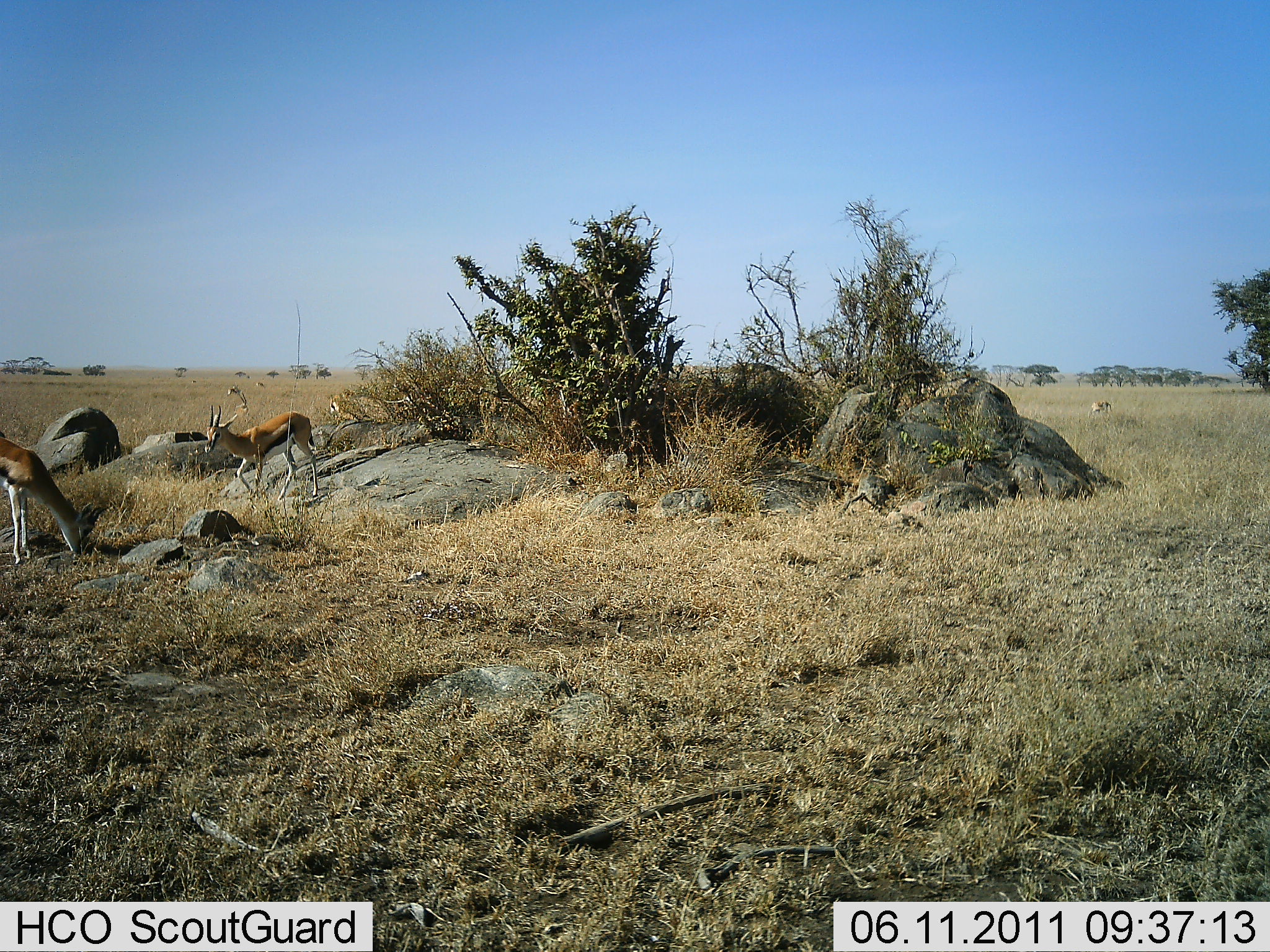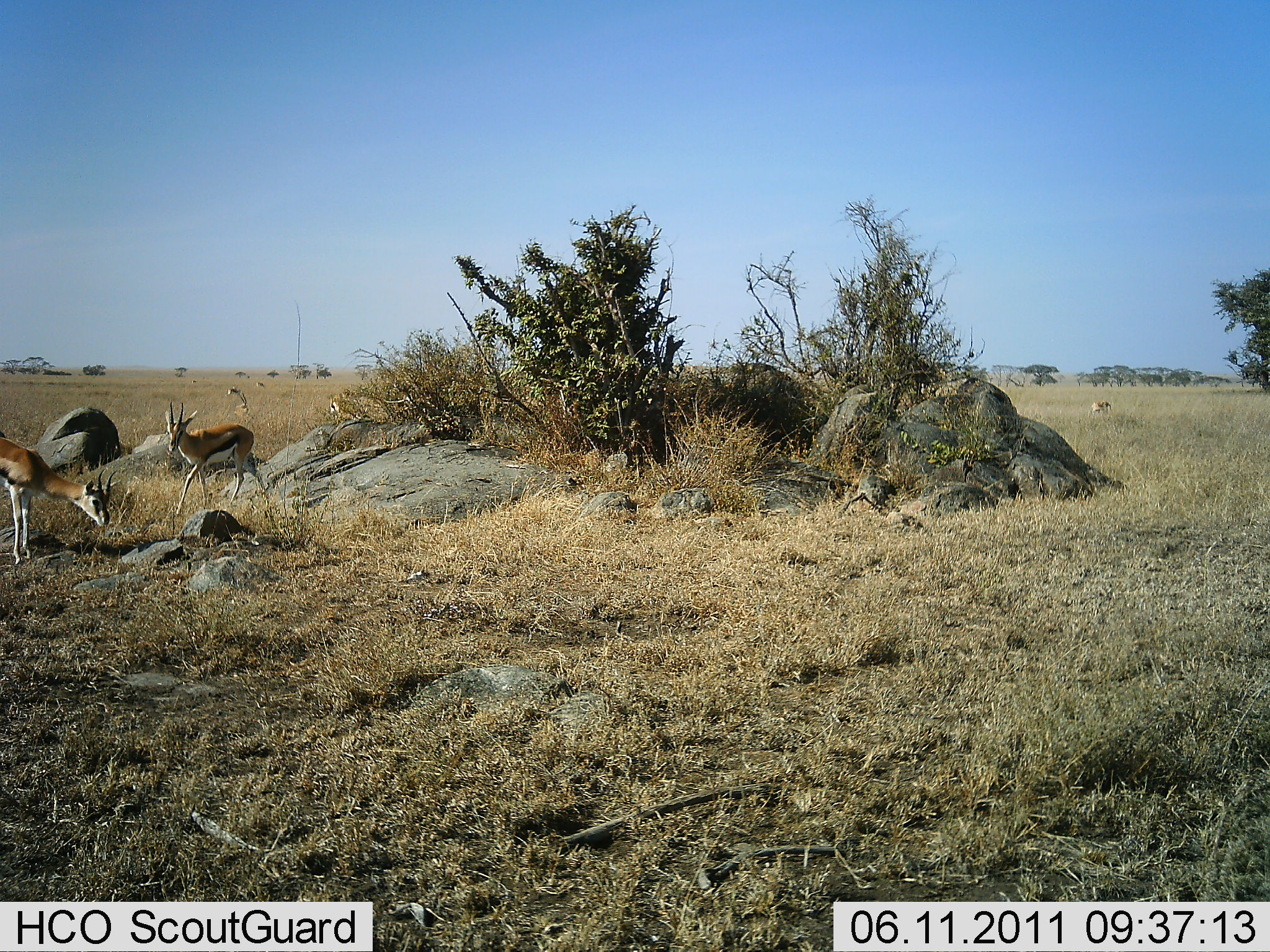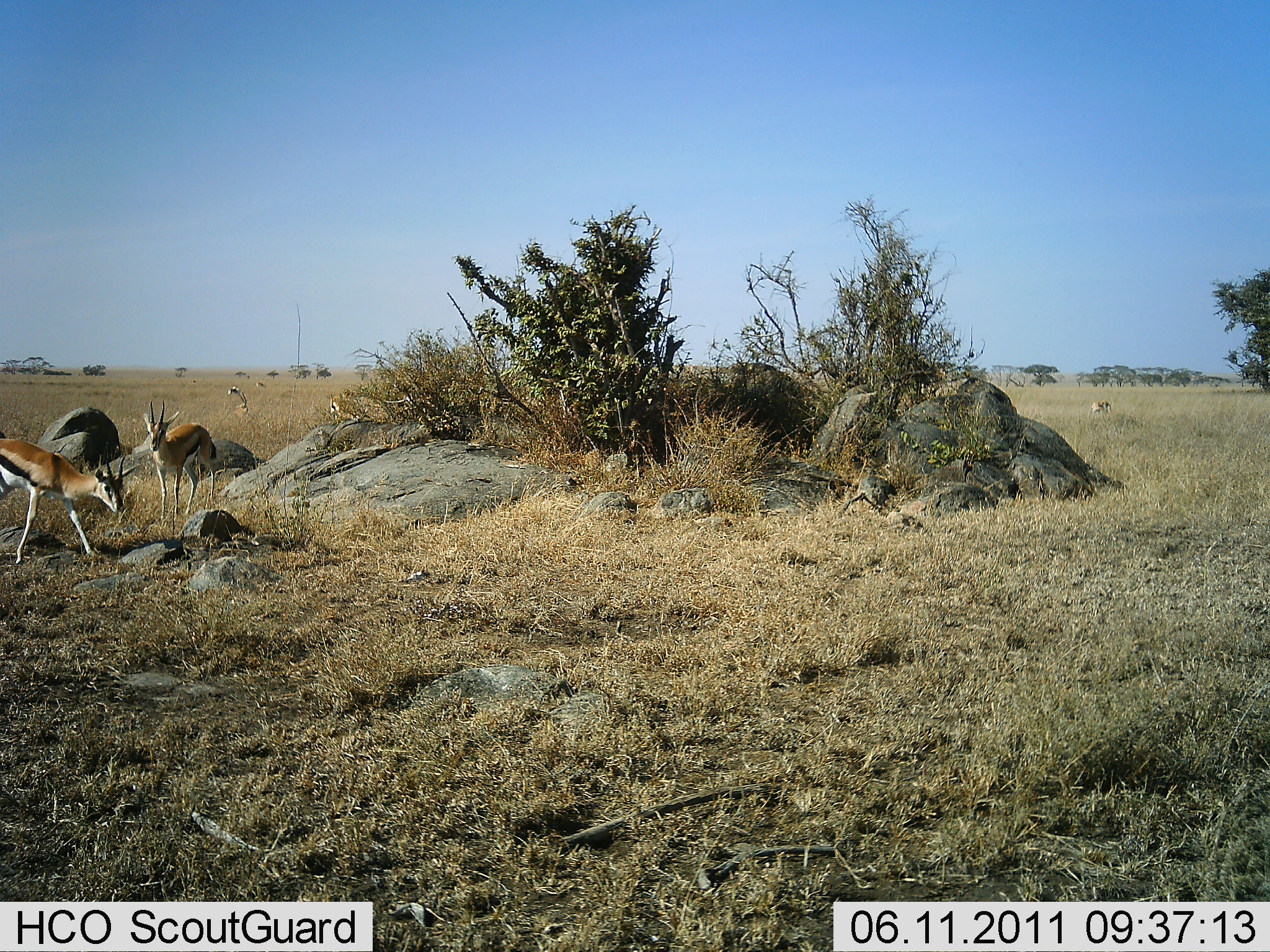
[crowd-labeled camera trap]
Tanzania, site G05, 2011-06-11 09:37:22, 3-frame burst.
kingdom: Animalia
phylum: Chordata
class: Mammalia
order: Artiodactyla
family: Bovidae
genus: Eudorcas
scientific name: Eudorcas thomsonii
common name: thomson's gazelle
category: gazellethomsons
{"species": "gazellethomsons (thomson's gazelle) (Eudorcas thomsonii)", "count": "2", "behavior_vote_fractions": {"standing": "36%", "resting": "0%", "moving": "27%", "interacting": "0%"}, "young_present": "0%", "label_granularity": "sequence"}